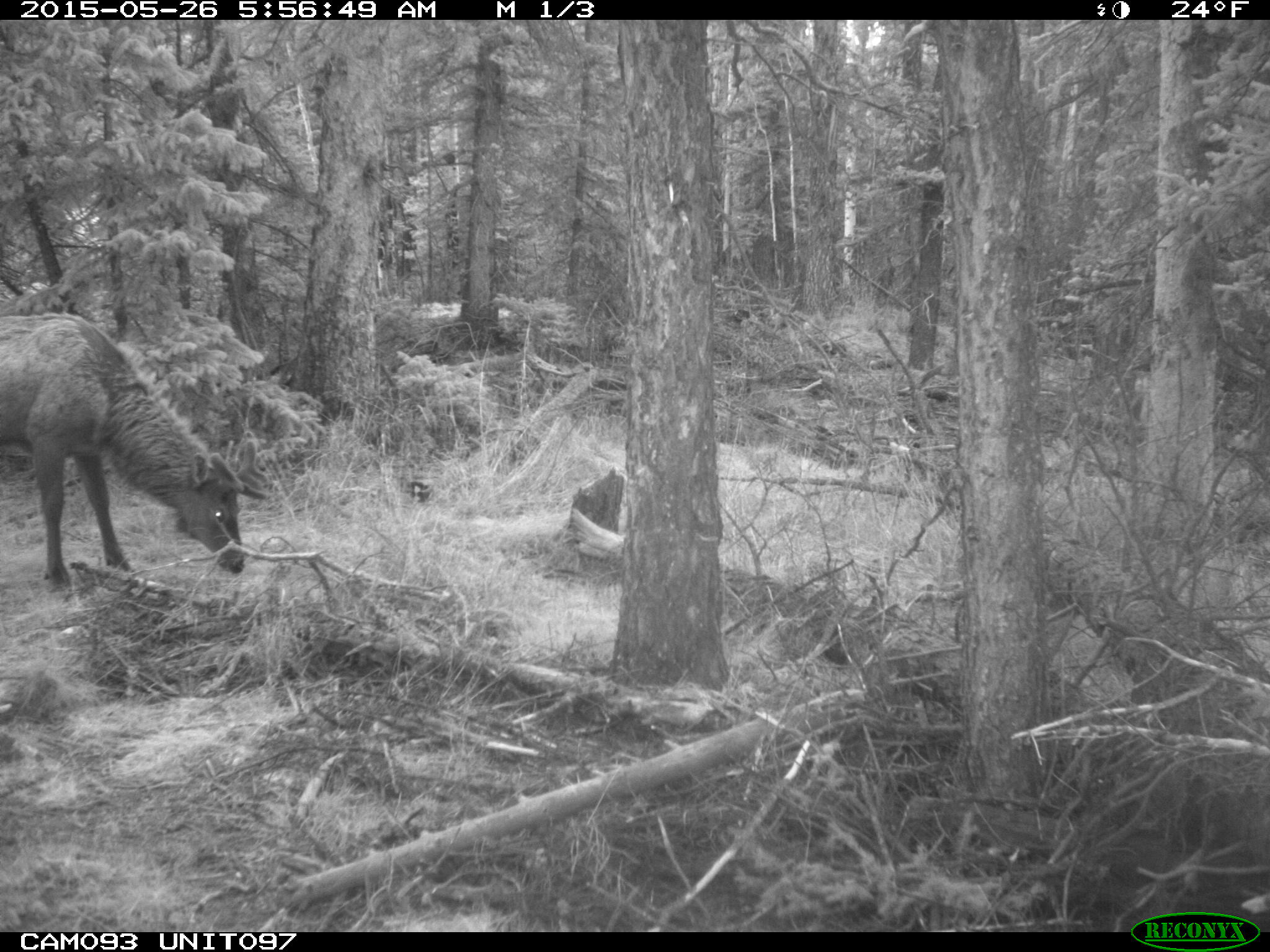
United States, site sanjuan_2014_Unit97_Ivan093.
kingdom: Animalia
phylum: Chordata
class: Mammalia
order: Artiodactyla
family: Cervidae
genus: Cervus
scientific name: Cervus elaphus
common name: red deer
Cervus elaphus (red deer).